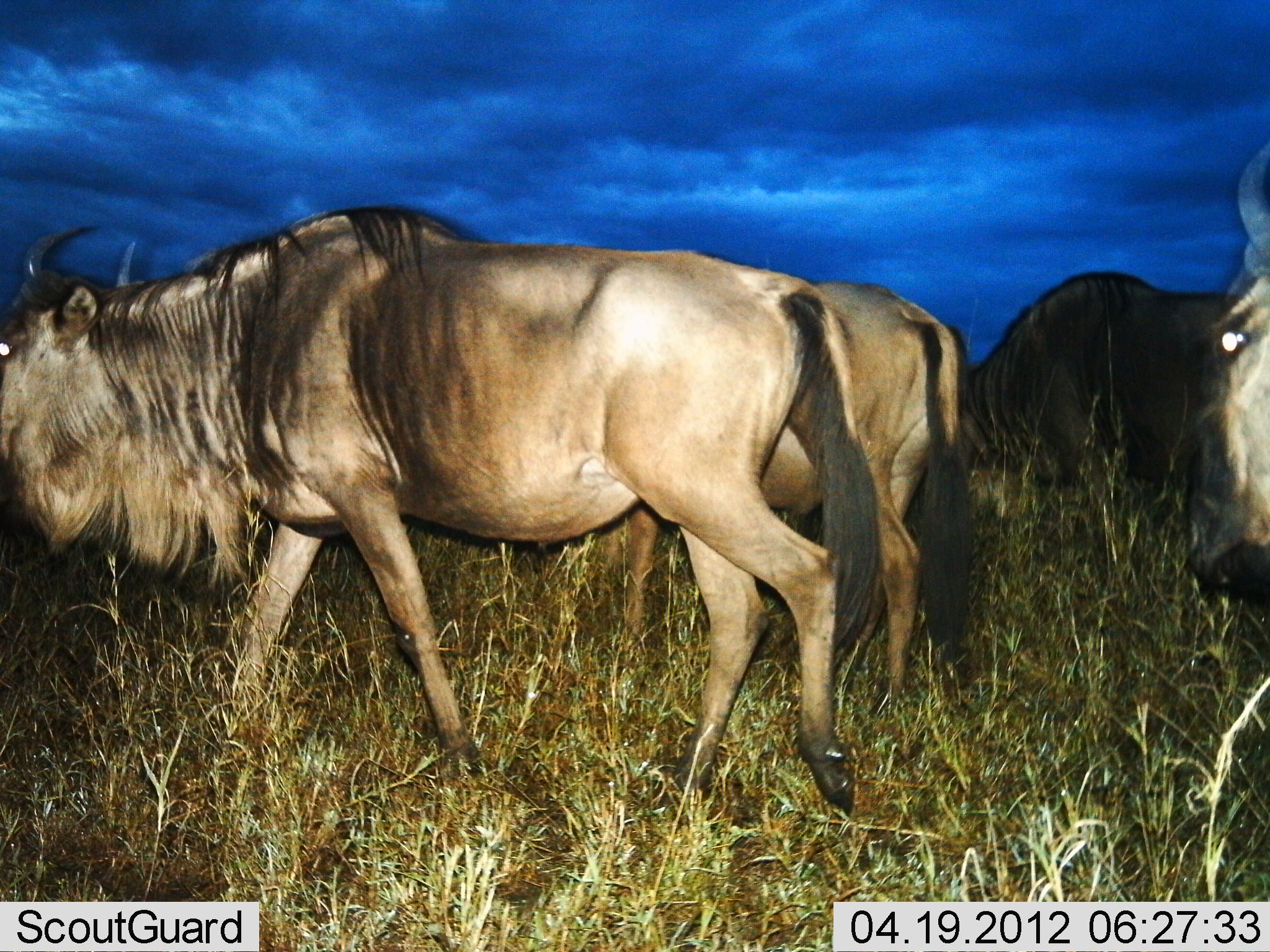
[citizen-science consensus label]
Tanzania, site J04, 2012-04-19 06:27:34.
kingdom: Animalia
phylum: Chordata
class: Mammalia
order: Artiodactyla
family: Bovidae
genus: Connochaetes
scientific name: Connochaetes taurinus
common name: blue wildebeest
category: wildebeest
Wildebeest (blue wildebeest) (Connochaetes taurinus), count 4. Behavior (volunteer vote fractions): standing 14%, resting 0%, moving 95%, interacting 0%. Young present (vote fraction): 0%. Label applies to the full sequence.